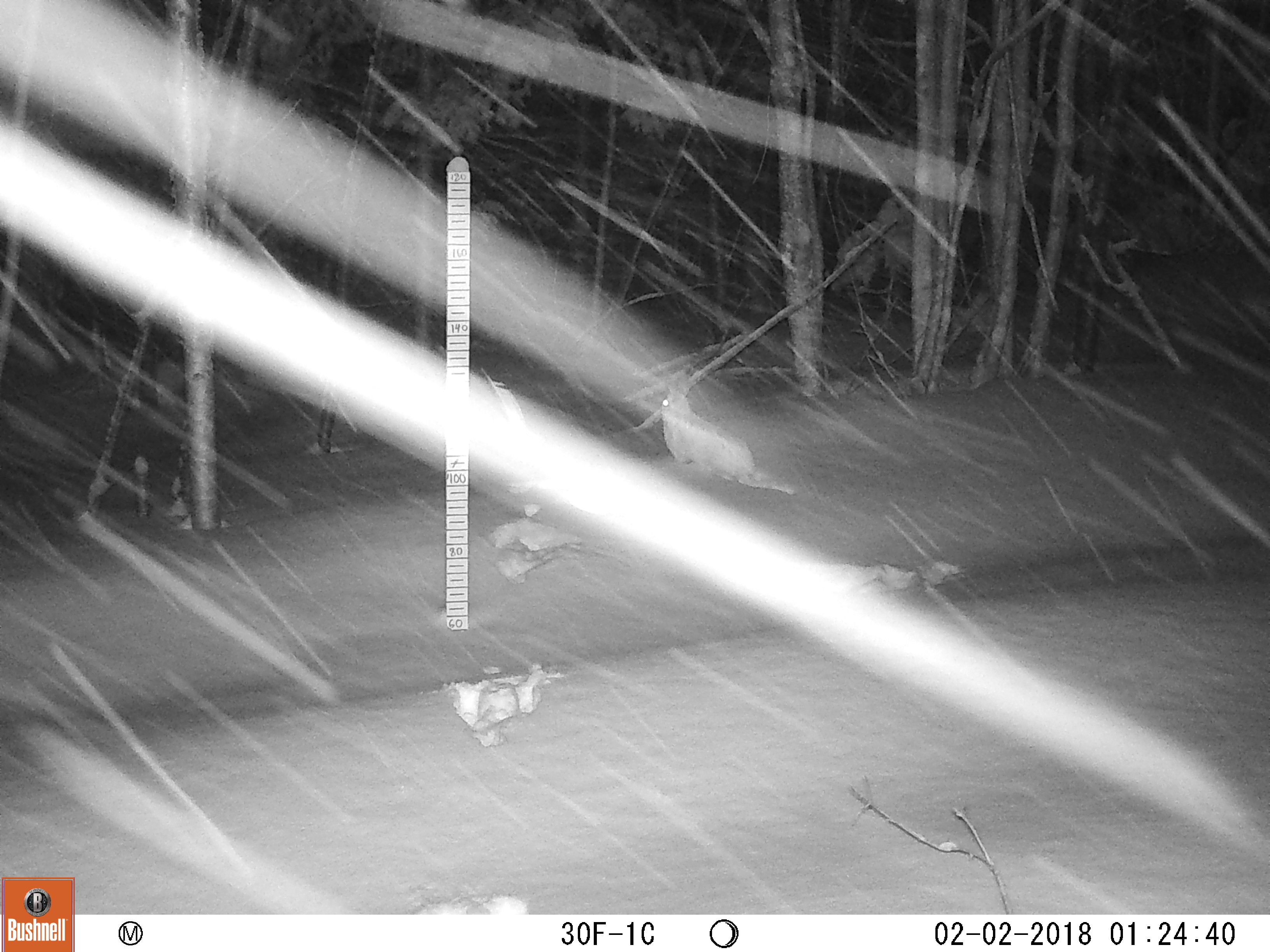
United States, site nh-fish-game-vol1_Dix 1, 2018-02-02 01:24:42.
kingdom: Animalia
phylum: Chordata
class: Mammalia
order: Lagomorpha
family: Leporidae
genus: Lepus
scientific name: Lepus americanus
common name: snowshoe hare